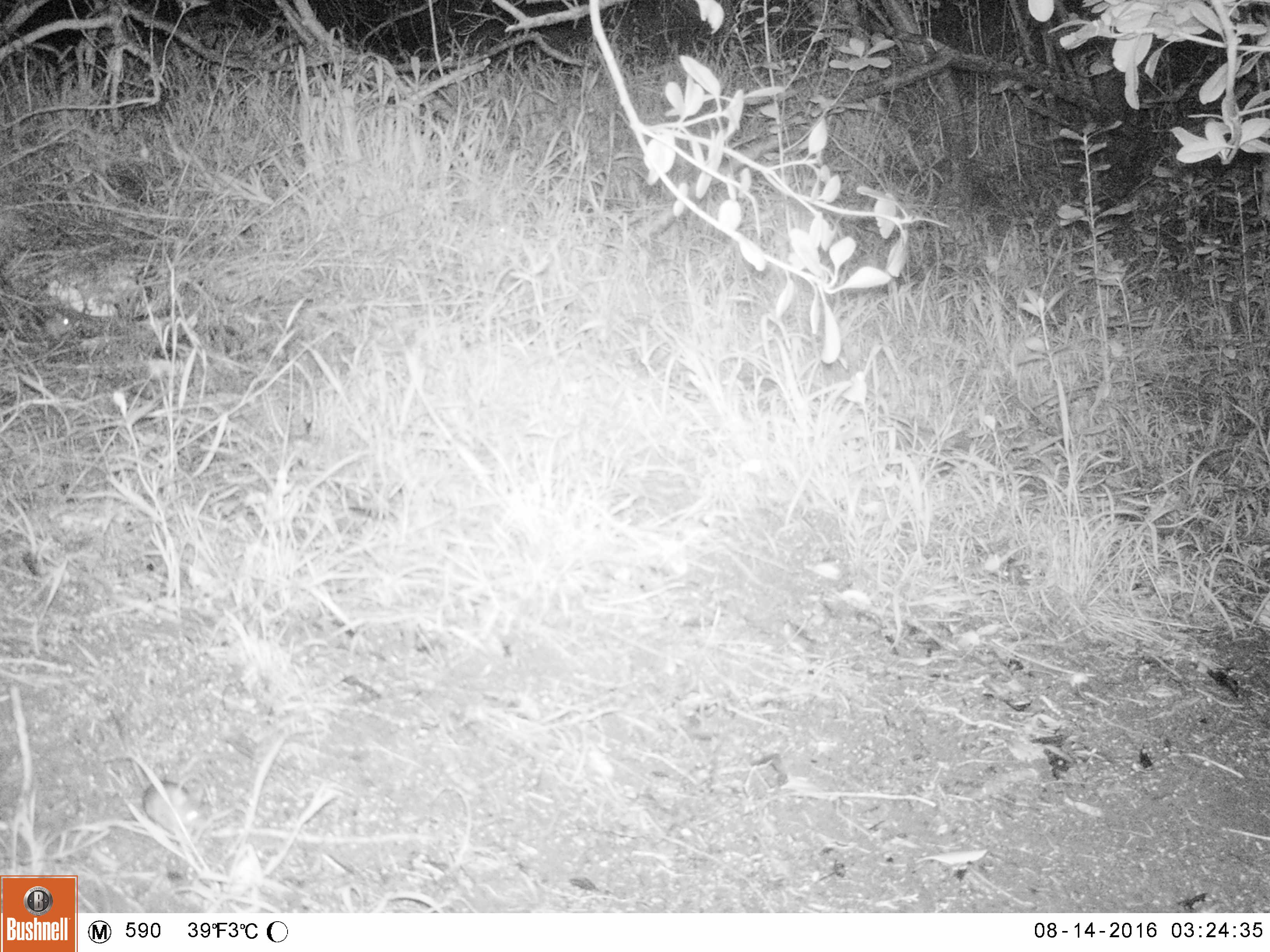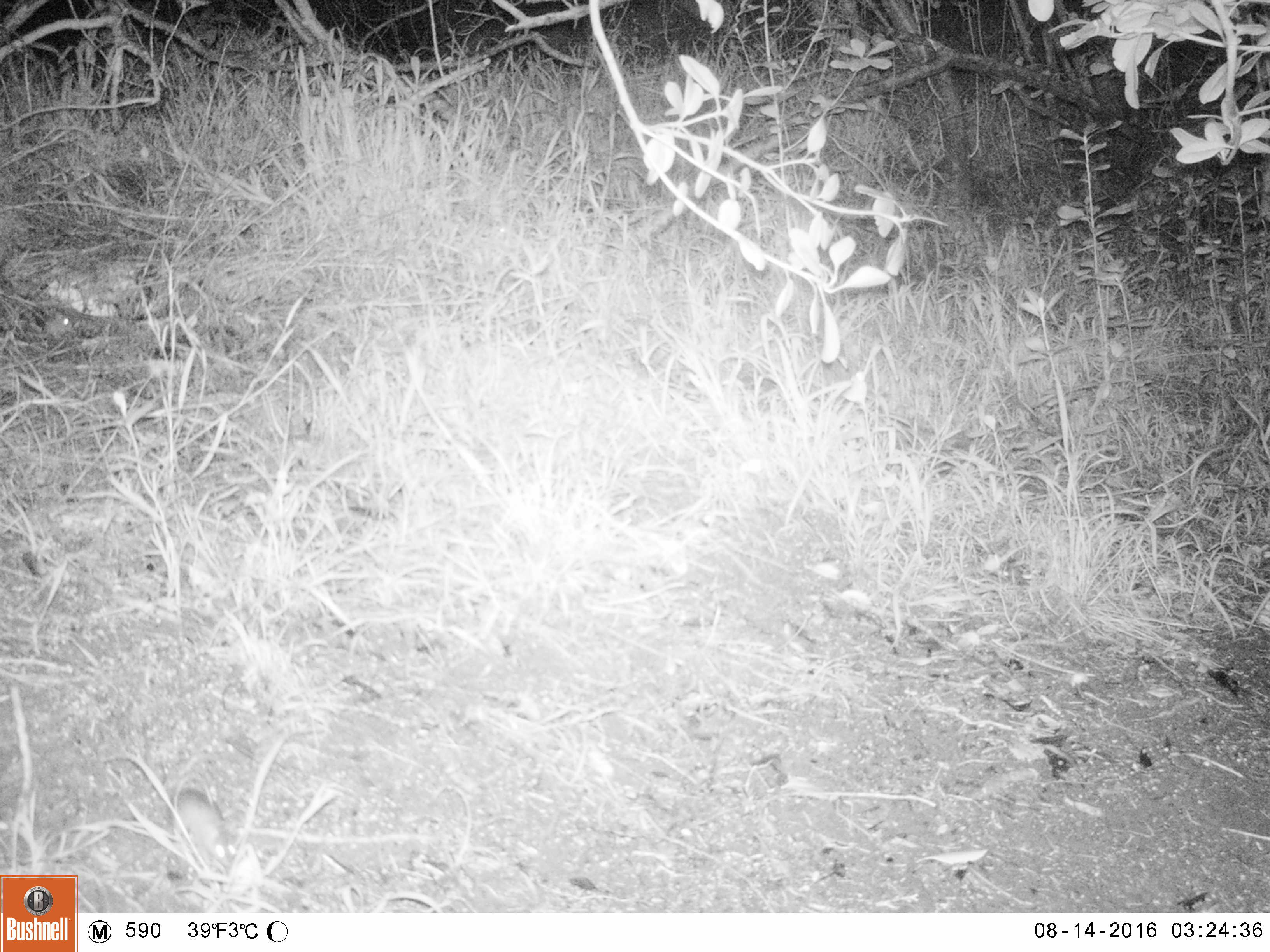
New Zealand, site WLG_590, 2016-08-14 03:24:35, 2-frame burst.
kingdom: Animalia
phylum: Chordata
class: Mammalia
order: Rodentia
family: Muridae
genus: Mus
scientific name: Mus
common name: mouse